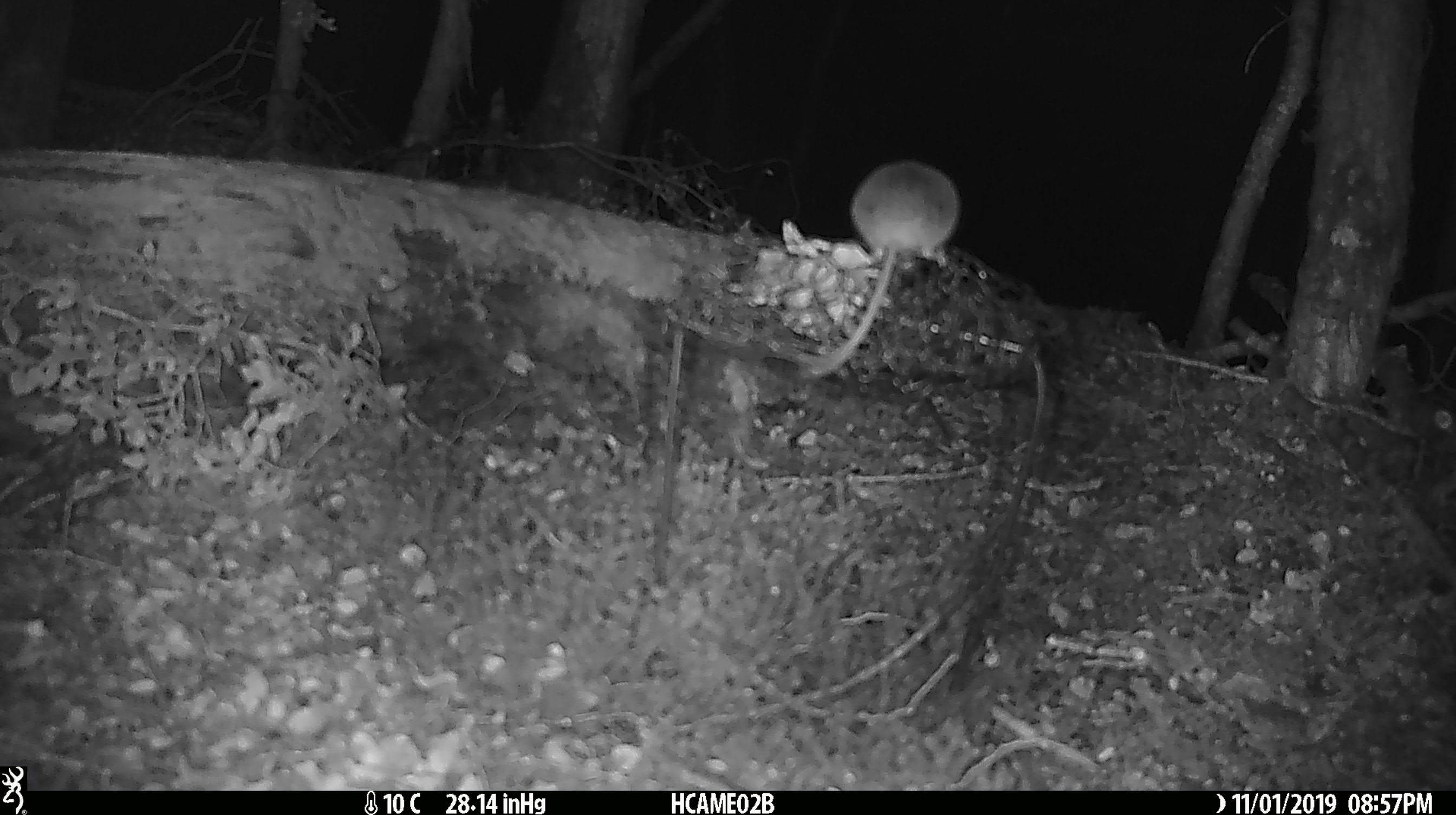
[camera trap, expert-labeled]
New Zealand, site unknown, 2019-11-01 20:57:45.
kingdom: Animalia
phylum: Chordata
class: Mammalia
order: Rodentia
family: Muridae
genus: Mus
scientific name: Mus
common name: mouse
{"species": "mouse (Mus)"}